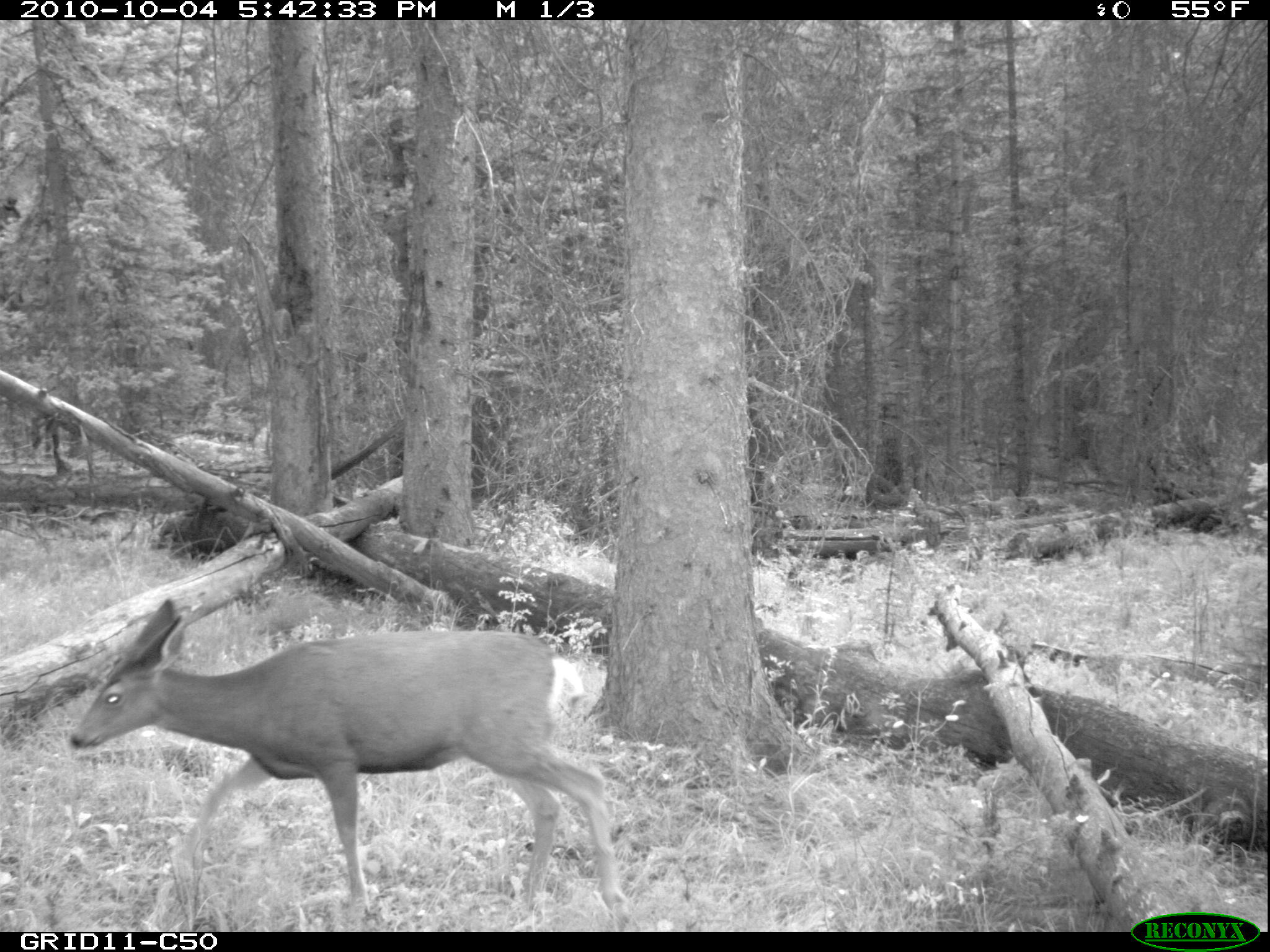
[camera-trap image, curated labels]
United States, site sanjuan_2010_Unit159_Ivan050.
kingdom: Animalia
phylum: Chordata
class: Mammalia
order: Artiodactyla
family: Cervidae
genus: Odocoileus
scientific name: Odocoileus hemionus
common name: mule deer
Odocoileus hemionus (mule deer).